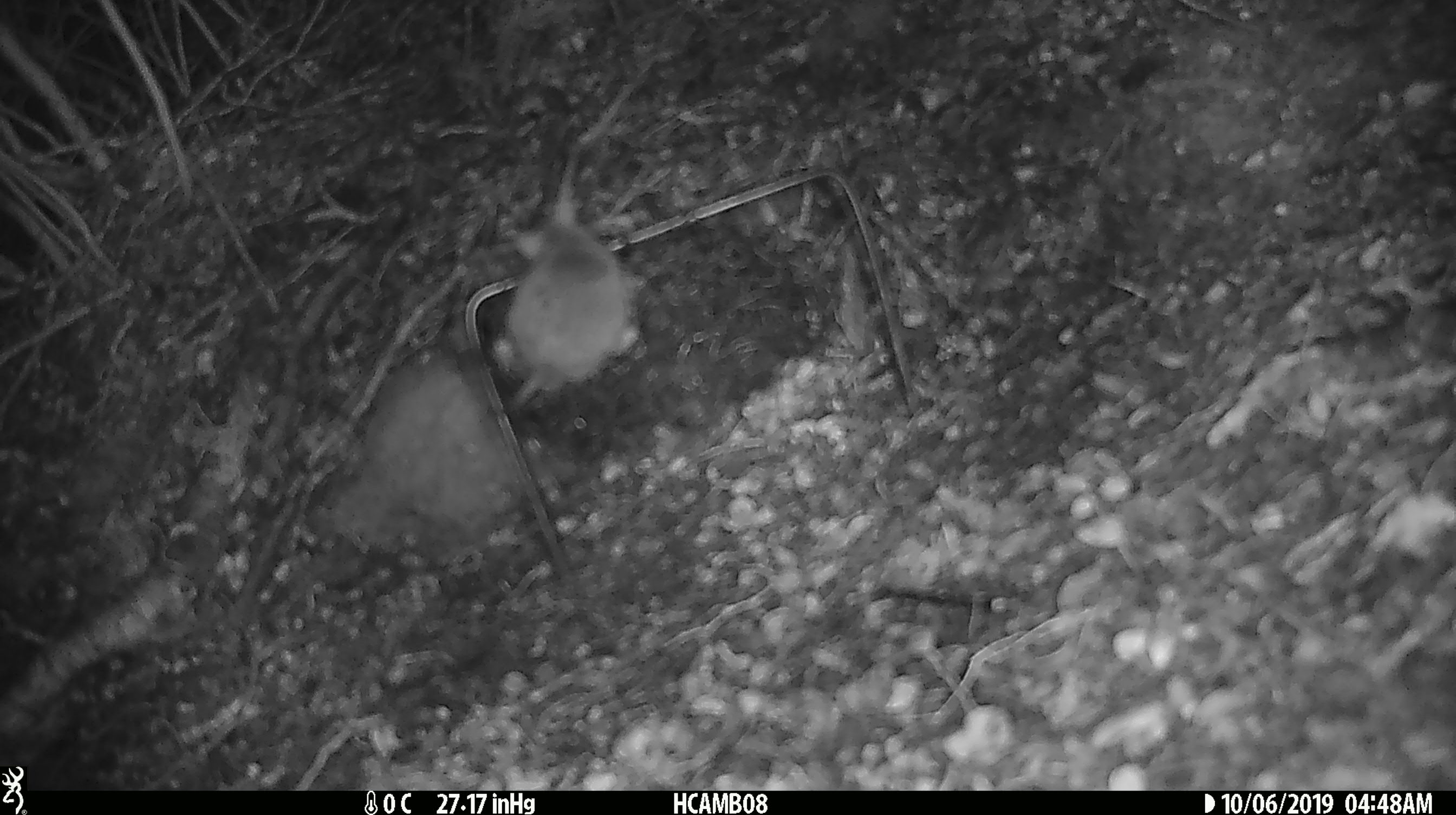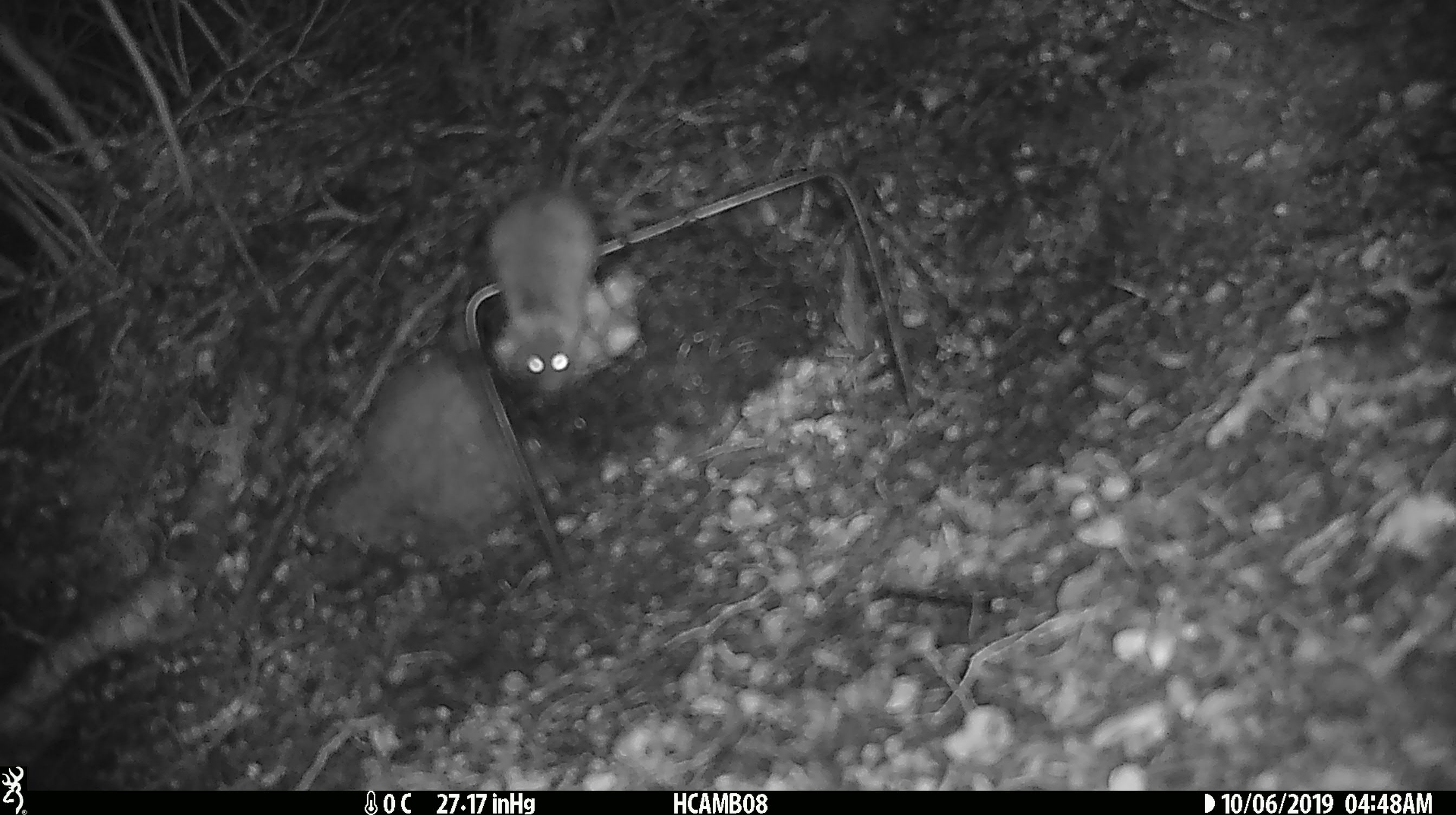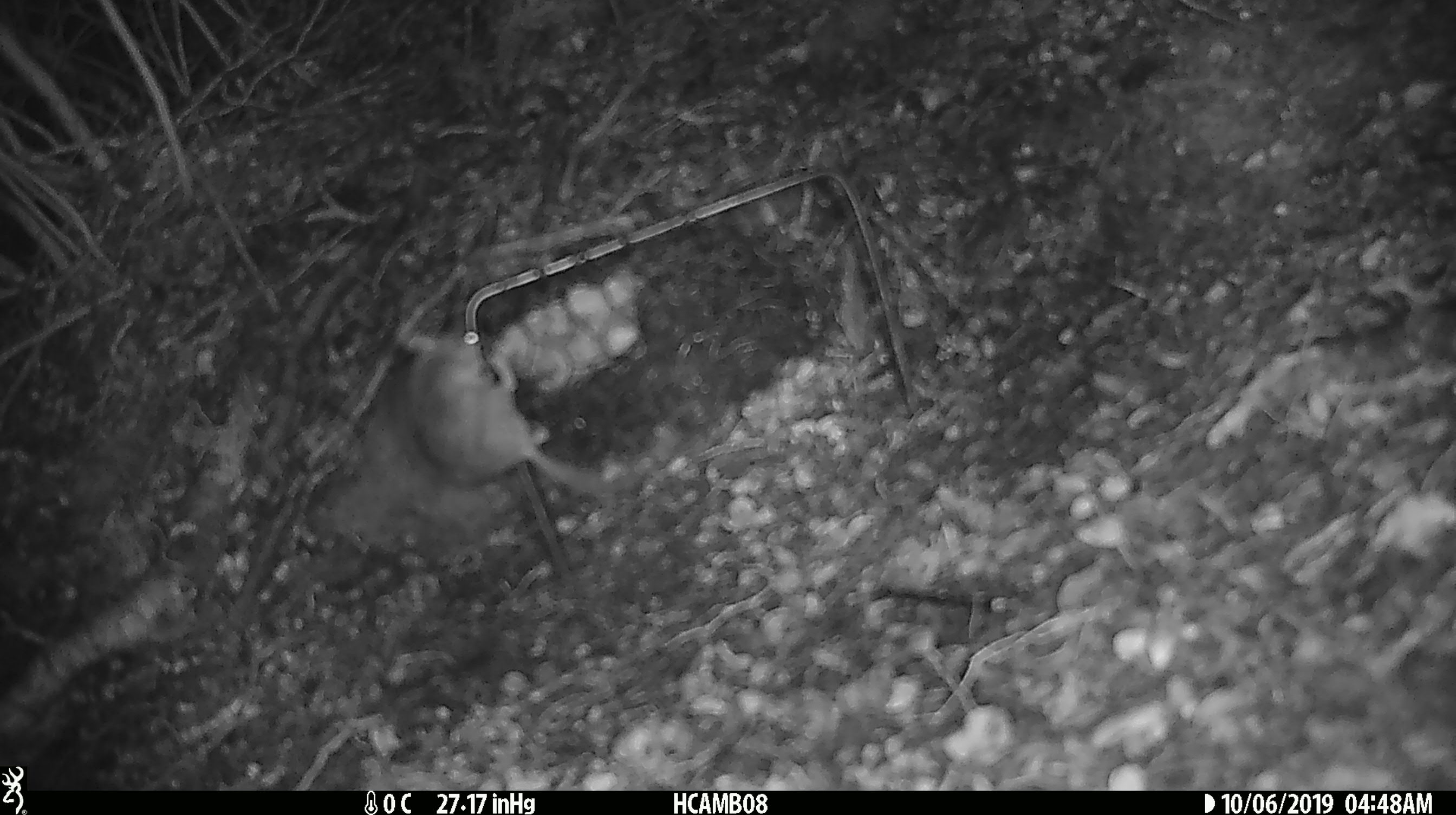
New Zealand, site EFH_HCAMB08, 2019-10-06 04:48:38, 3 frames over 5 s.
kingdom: Animalia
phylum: Chordata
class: Mammalia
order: Rodentia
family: Muridae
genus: Mus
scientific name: Mus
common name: mouse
Mouse (Mus).